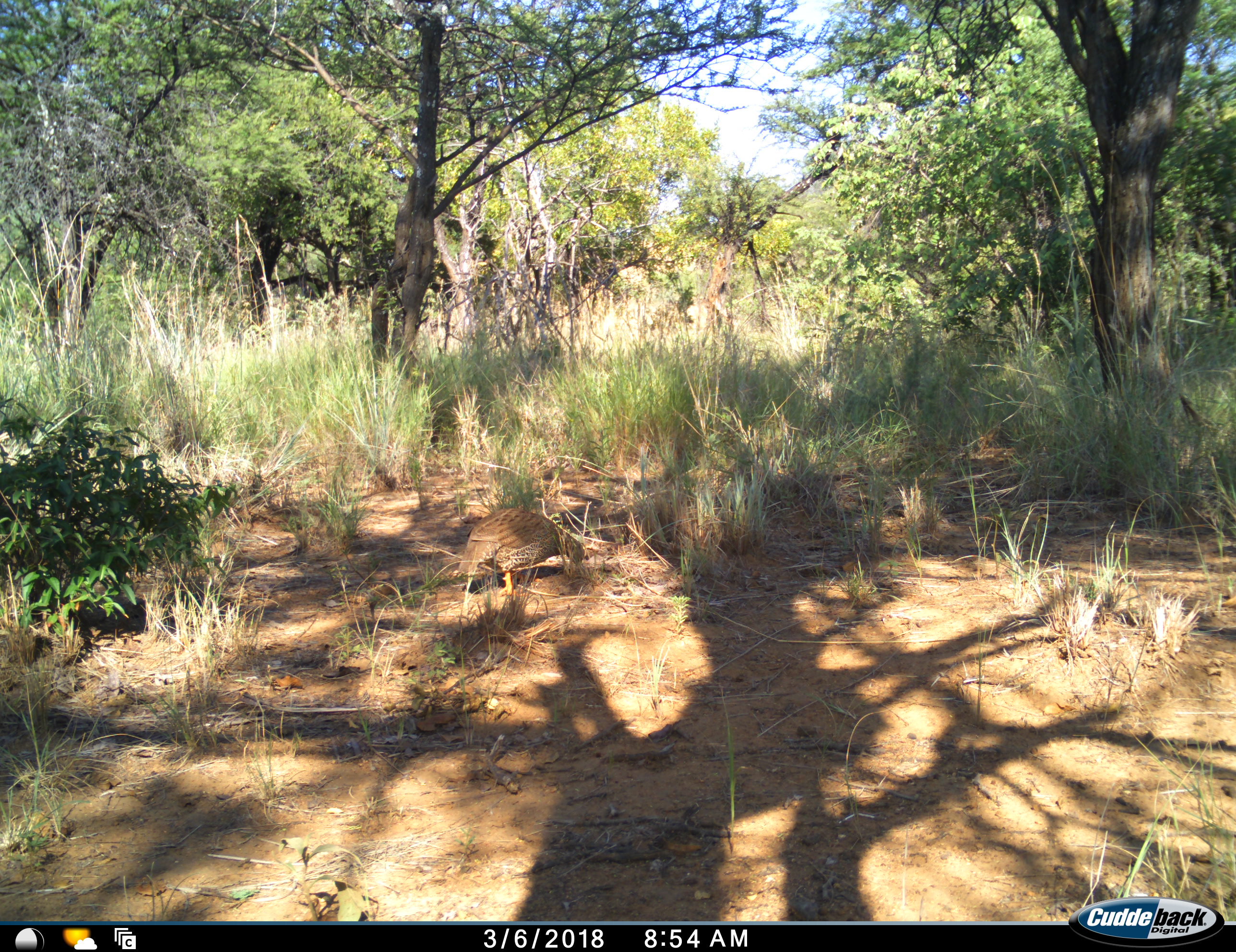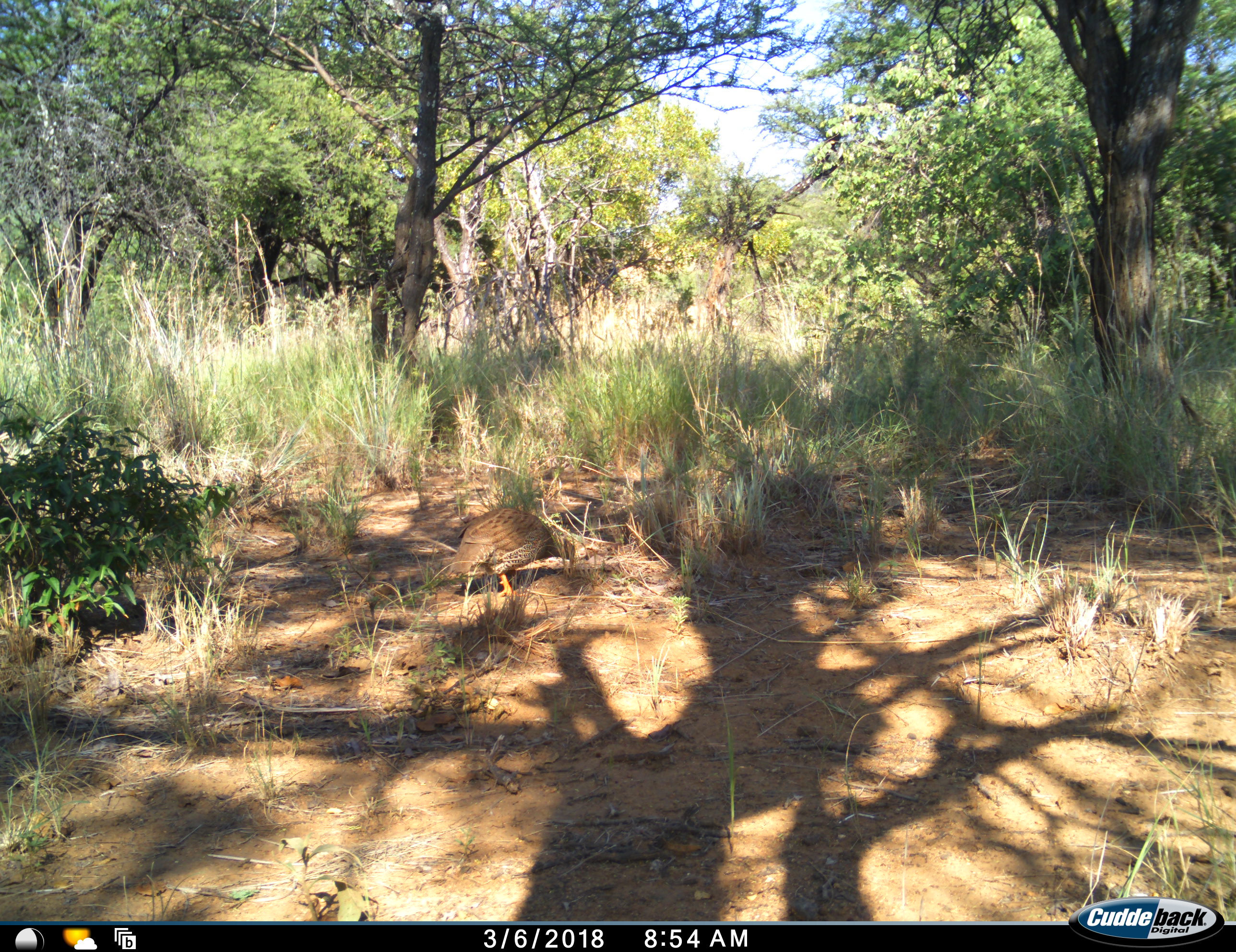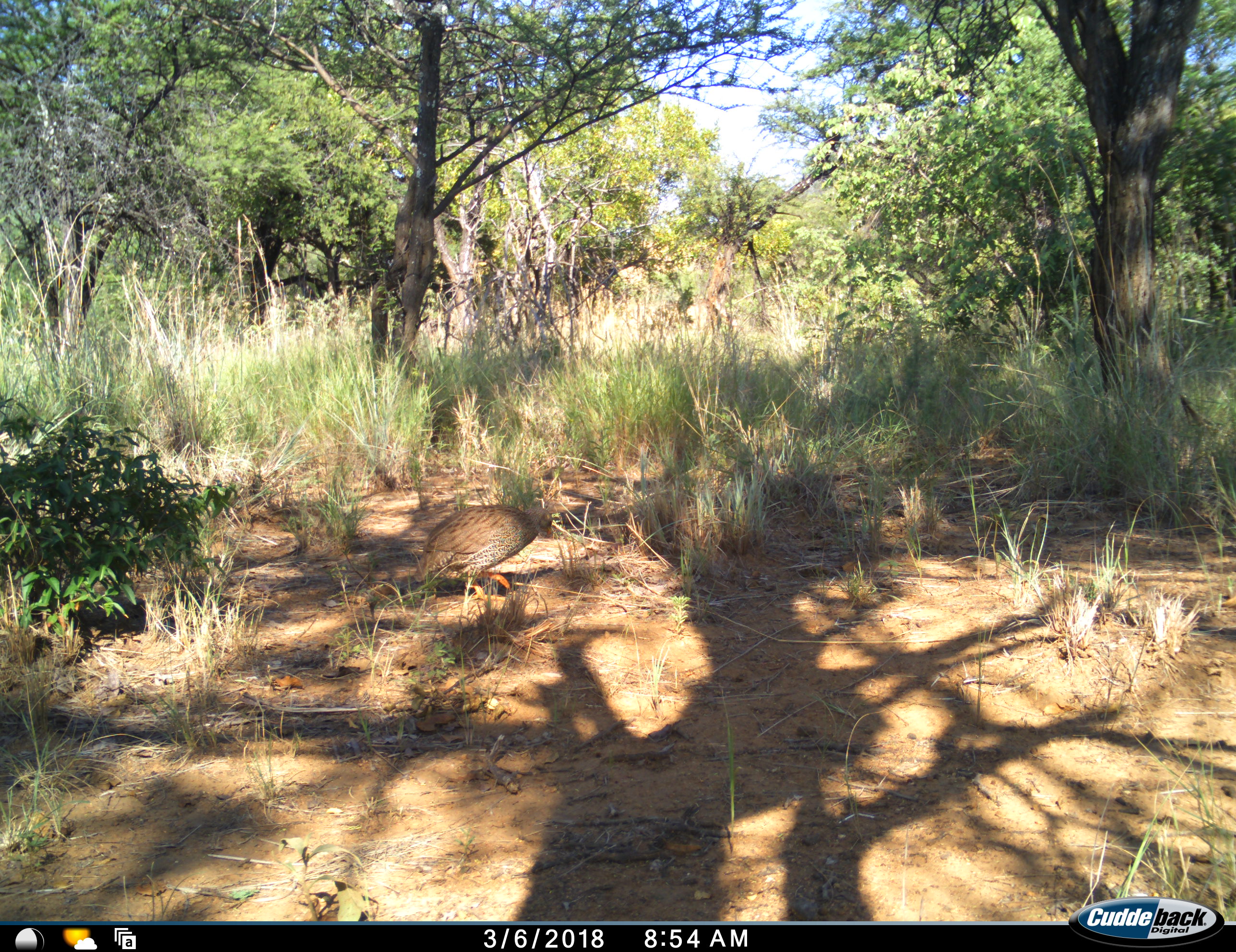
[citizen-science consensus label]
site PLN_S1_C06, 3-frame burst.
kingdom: Animalia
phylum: Chordata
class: Aves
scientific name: Aves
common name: bird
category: birdother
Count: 1.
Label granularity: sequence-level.